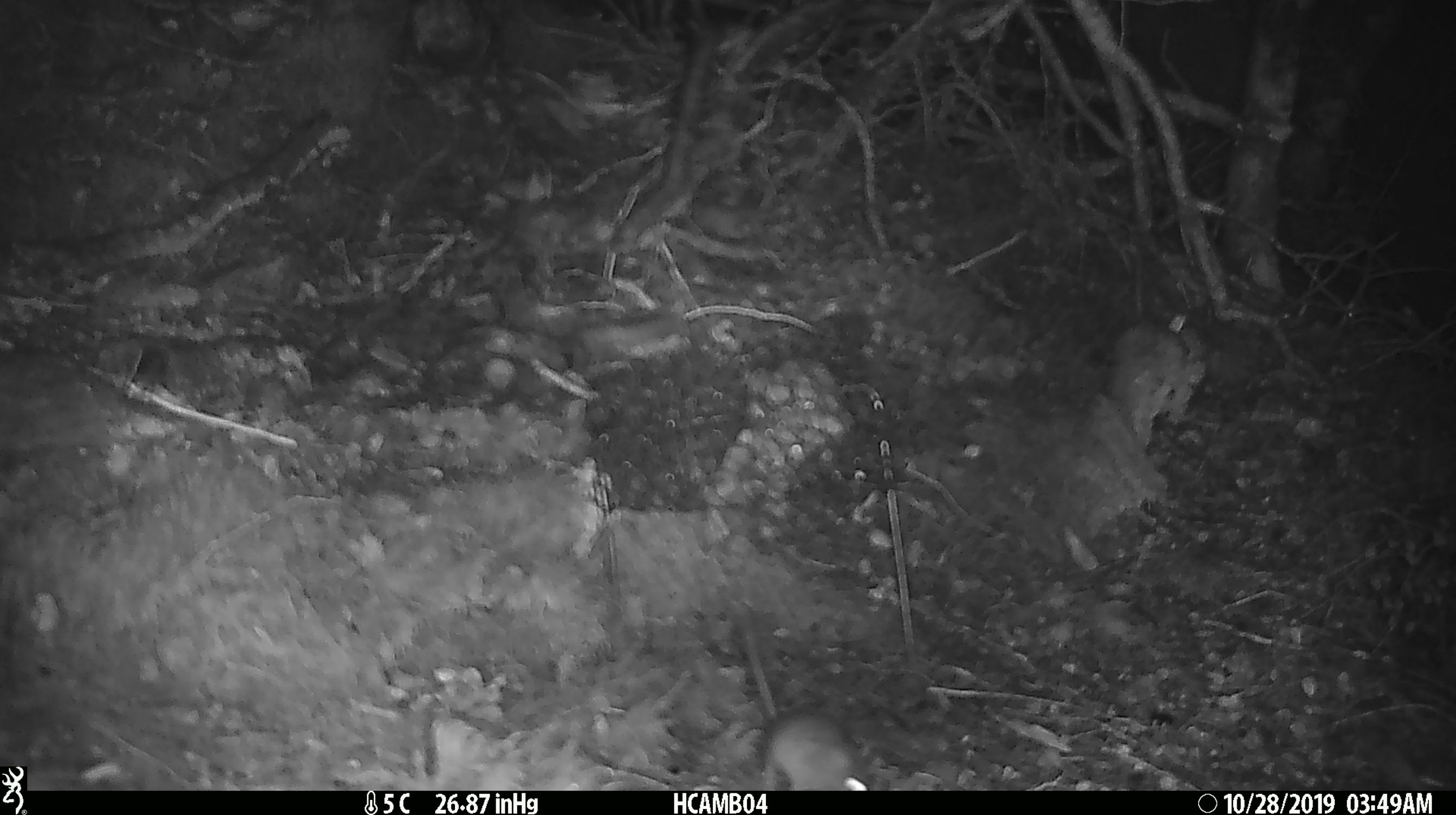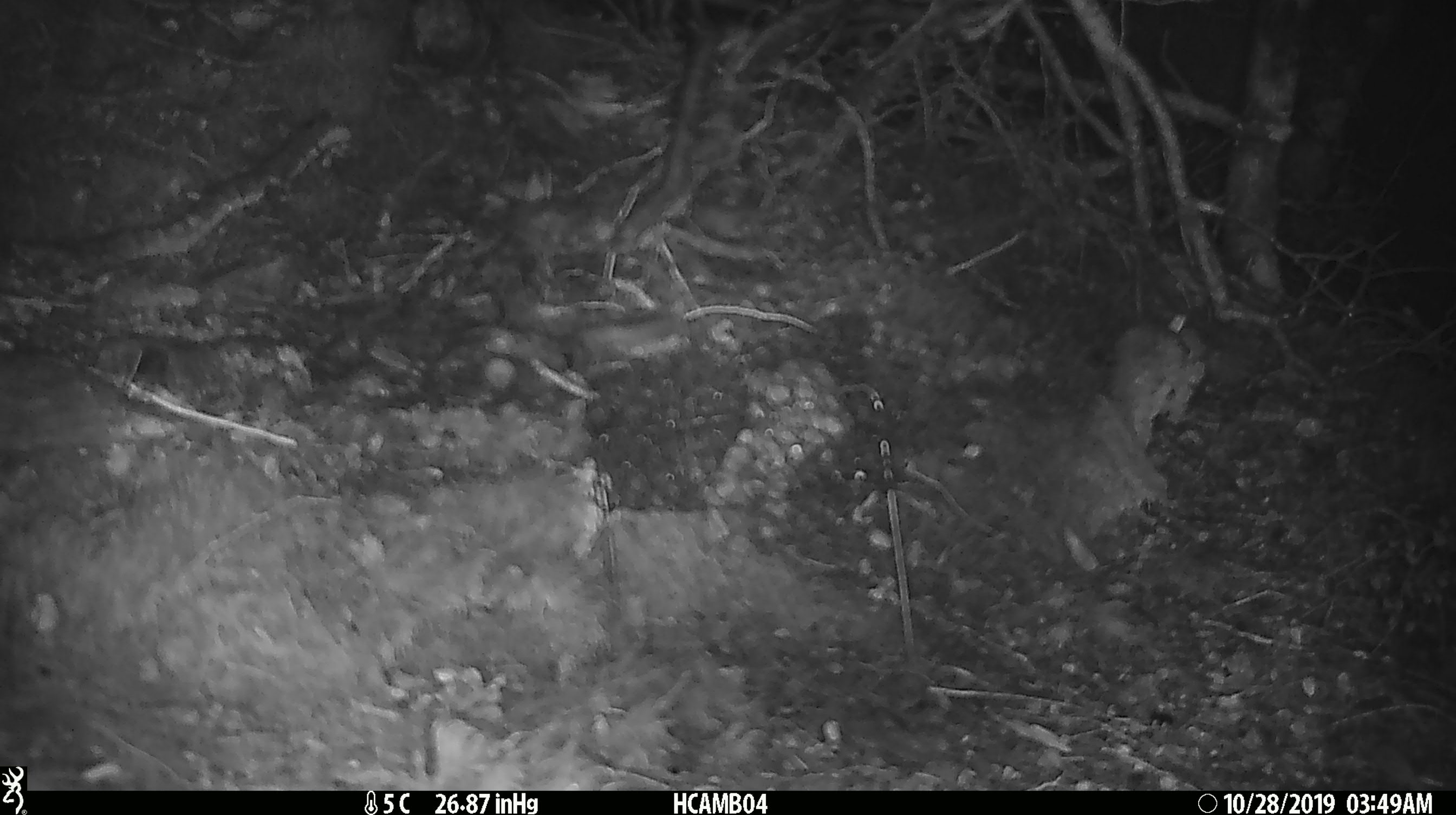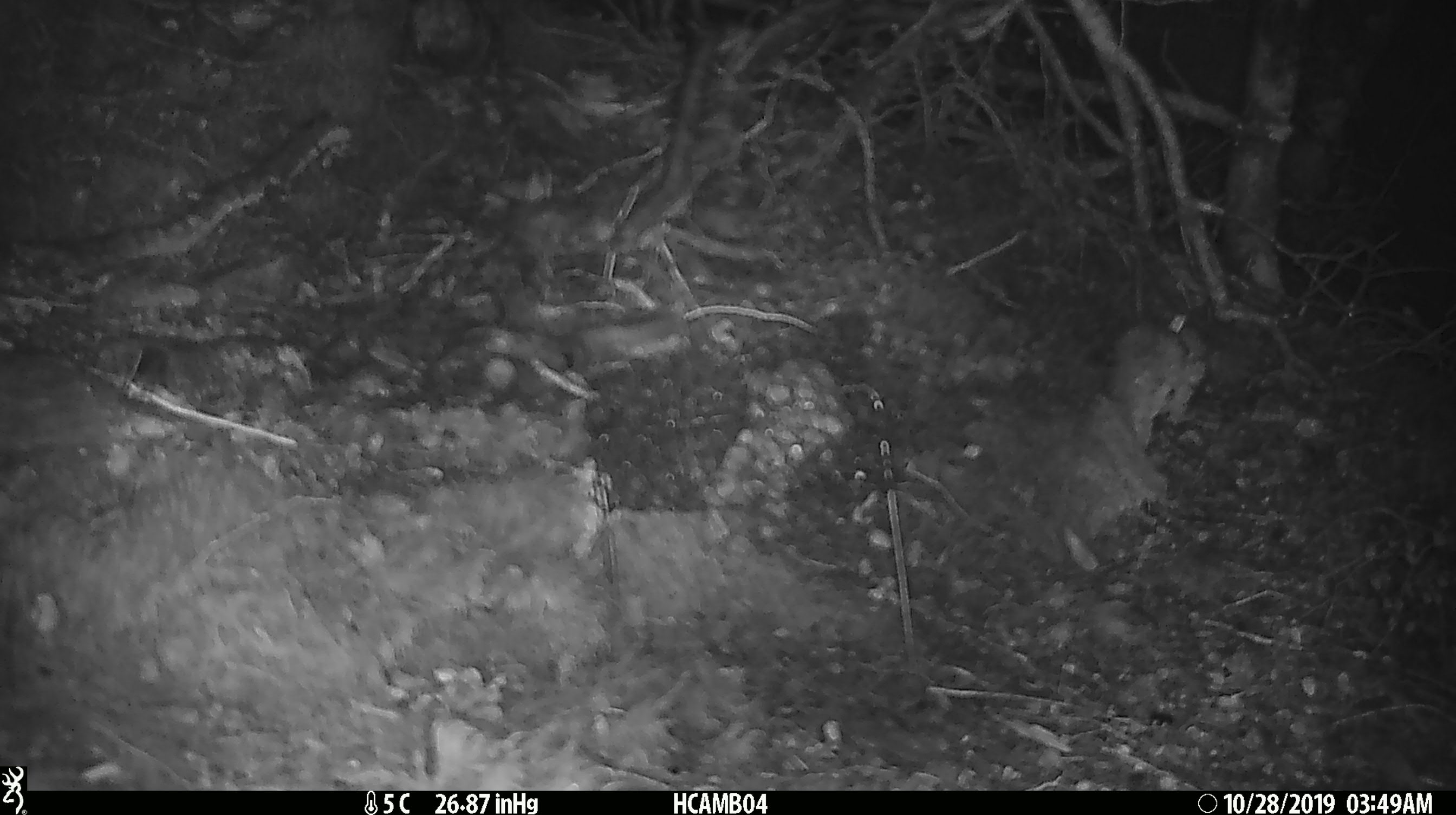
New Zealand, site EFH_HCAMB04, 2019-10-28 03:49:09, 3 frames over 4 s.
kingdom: Animalia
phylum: Chordata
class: Mammalia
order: Rodentia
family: Muridae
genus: Mus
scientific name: Mus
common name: mouse